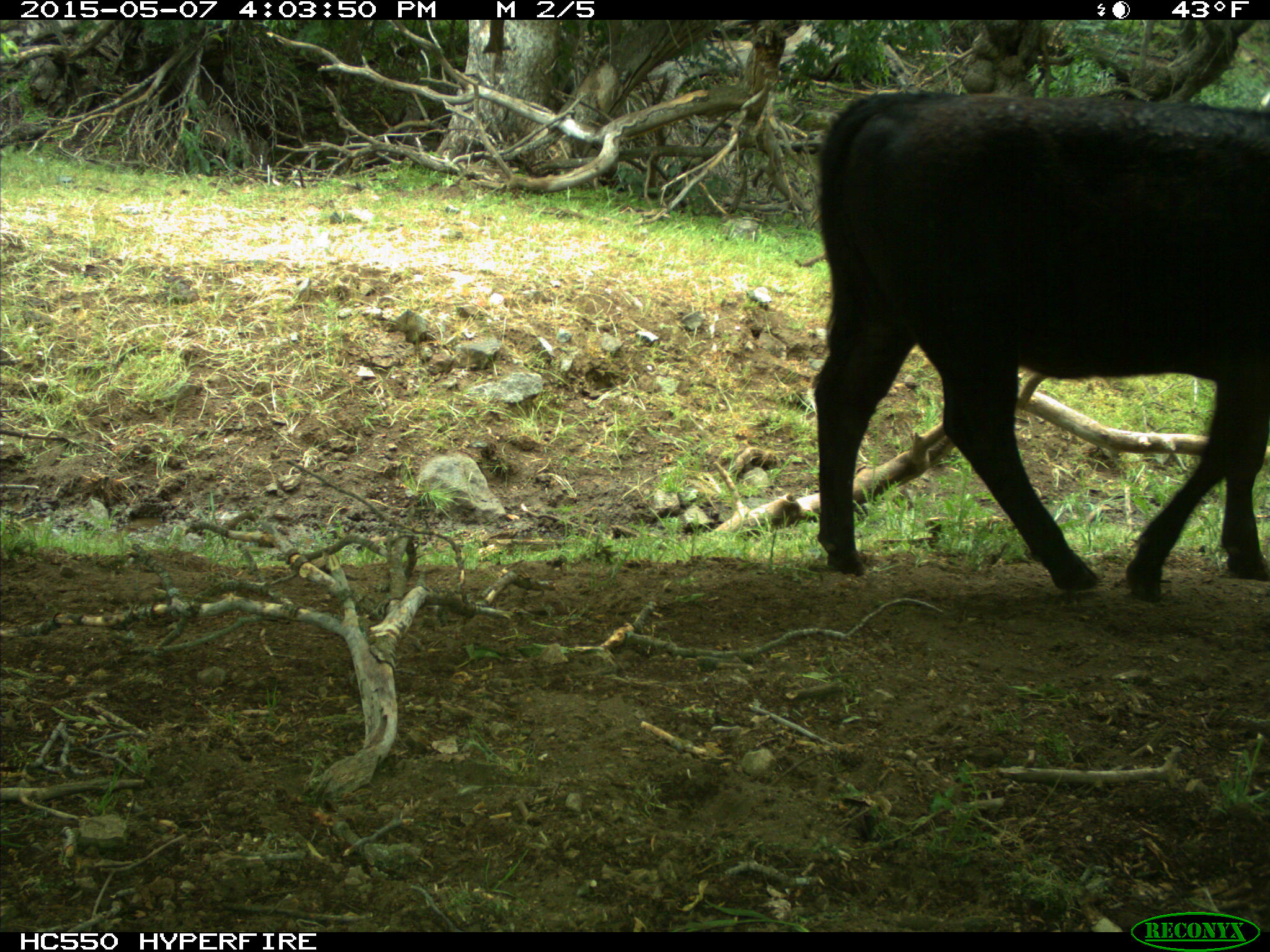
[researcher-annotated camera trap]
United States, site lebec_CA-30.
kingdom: Animalia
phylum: Chordata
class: Mammalia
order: Artiodactyla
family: Bovidae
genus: Bos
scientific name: Bos taurus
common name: domestic cow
Bos taurus (domestic cow).